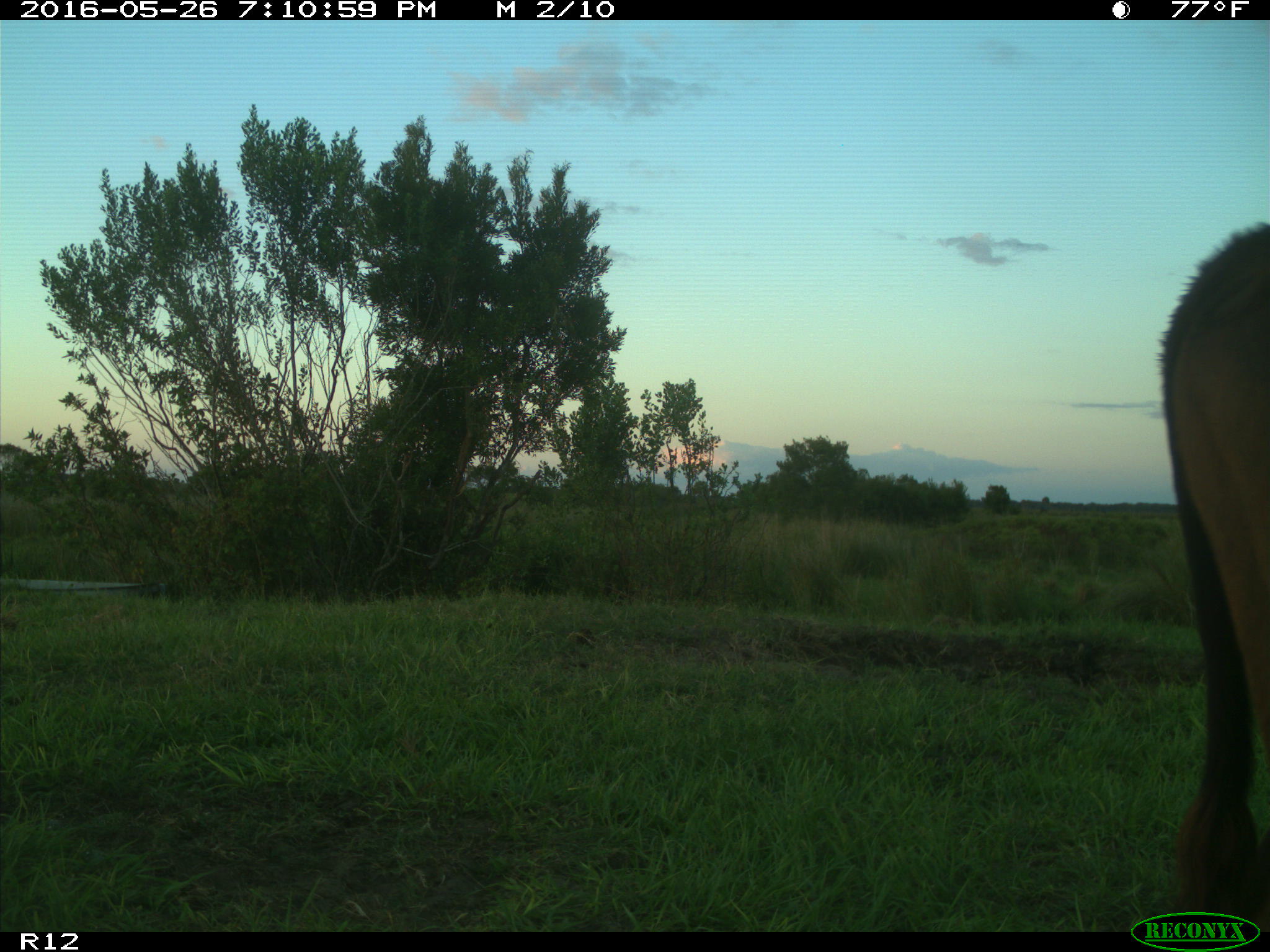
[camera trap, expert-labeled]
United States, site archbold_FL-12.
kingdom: Animalia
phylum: Chordata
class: Mammalia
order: Artiodactyla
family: Bovidae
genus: Bos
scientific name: Bos taurus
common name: domestic cow